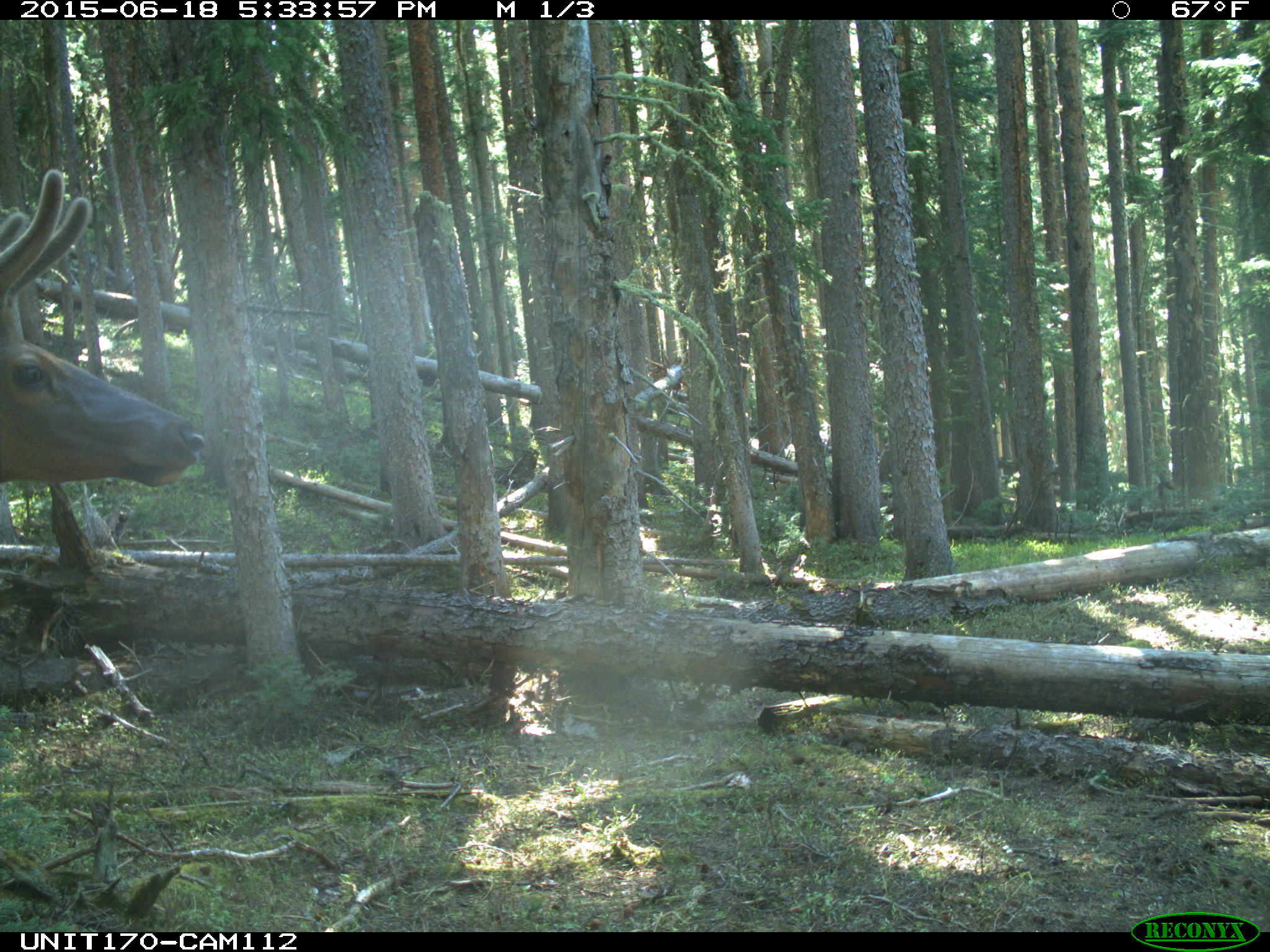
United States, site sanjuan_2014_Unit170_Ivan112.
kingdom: Animalia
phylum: Chordata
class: Mammalia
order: Artiodactyla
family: Cervidae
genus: Cervus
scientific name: Cervus elaphus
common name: red deer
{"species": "Cervus elaphus (red deer)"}